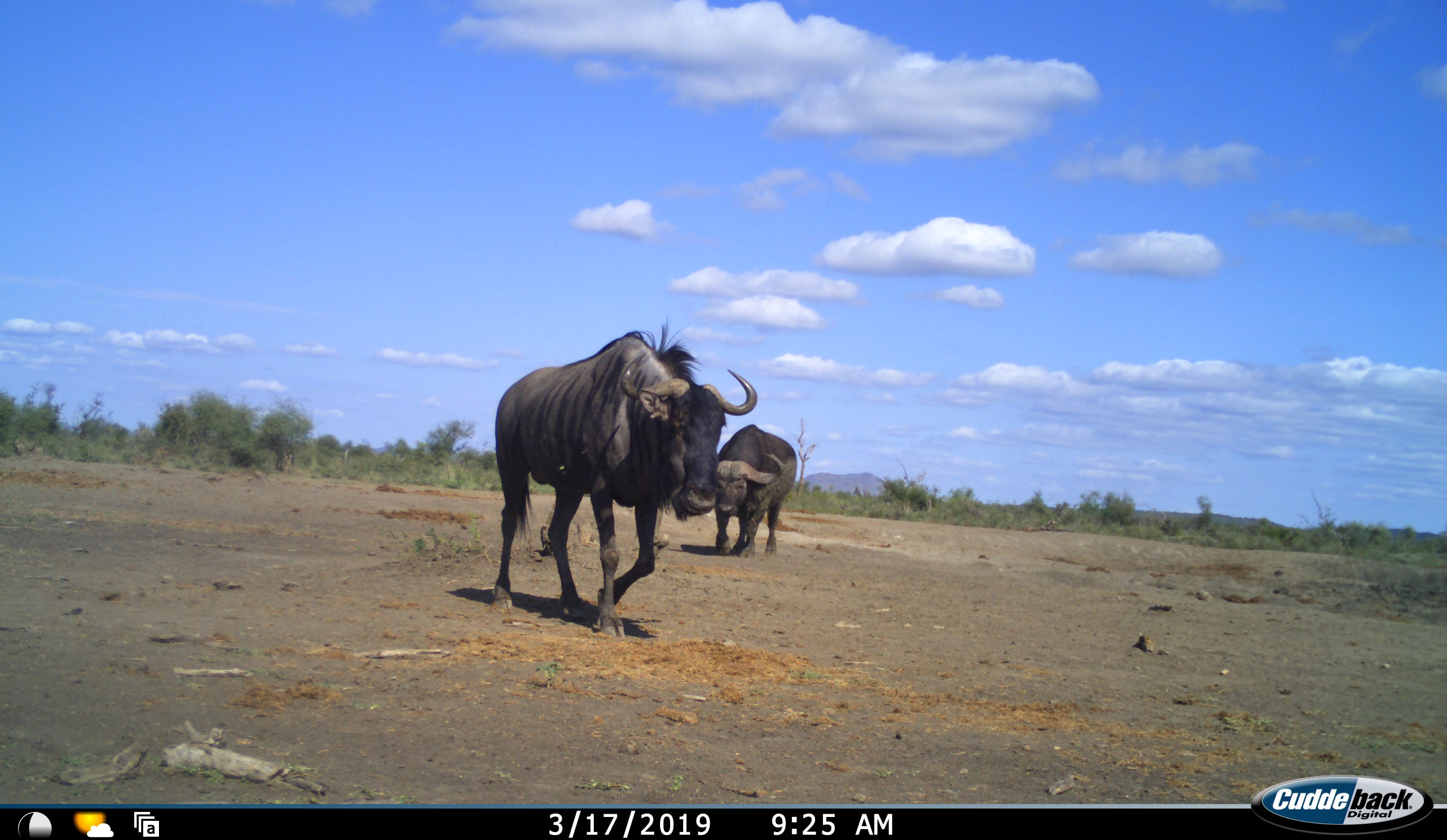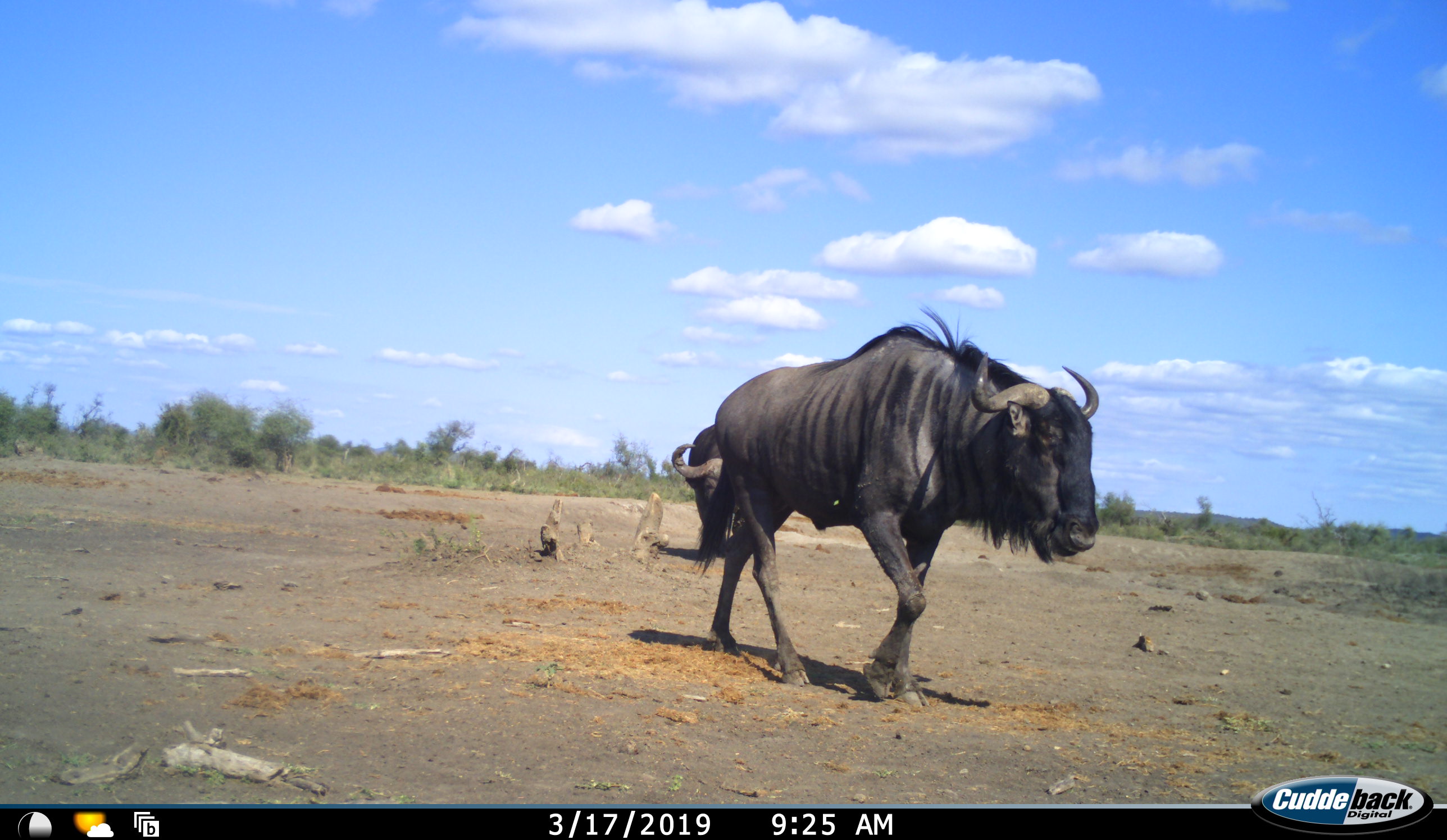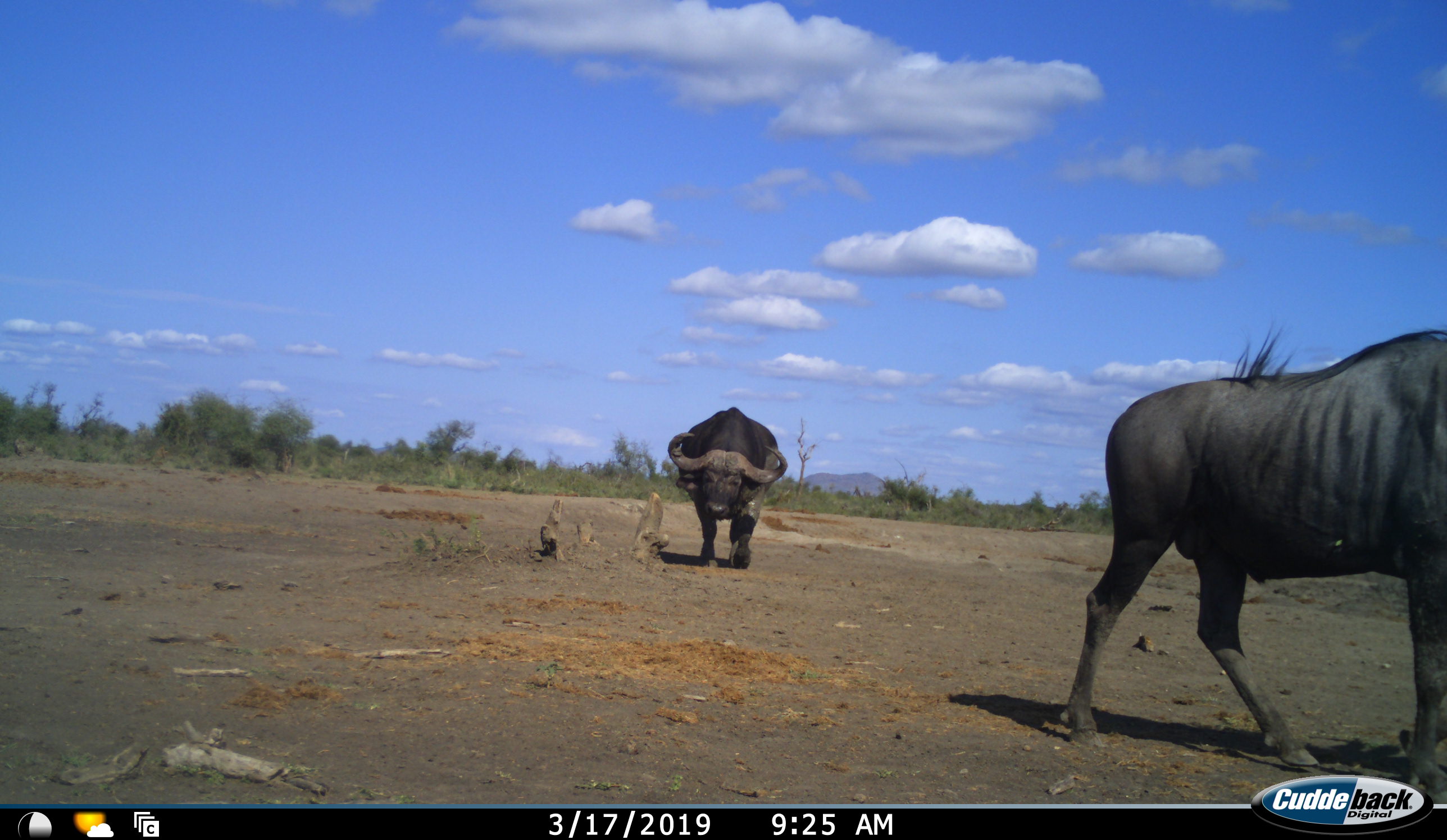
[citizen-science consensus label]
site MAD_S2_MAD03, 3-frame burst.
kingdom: Animalia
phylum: Chordata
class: Mammalia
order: Artiodactyla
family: Bovidae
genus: Syncerus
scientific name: Syncerus caffer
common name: african buffalo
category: buffalo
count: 1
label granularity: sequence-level